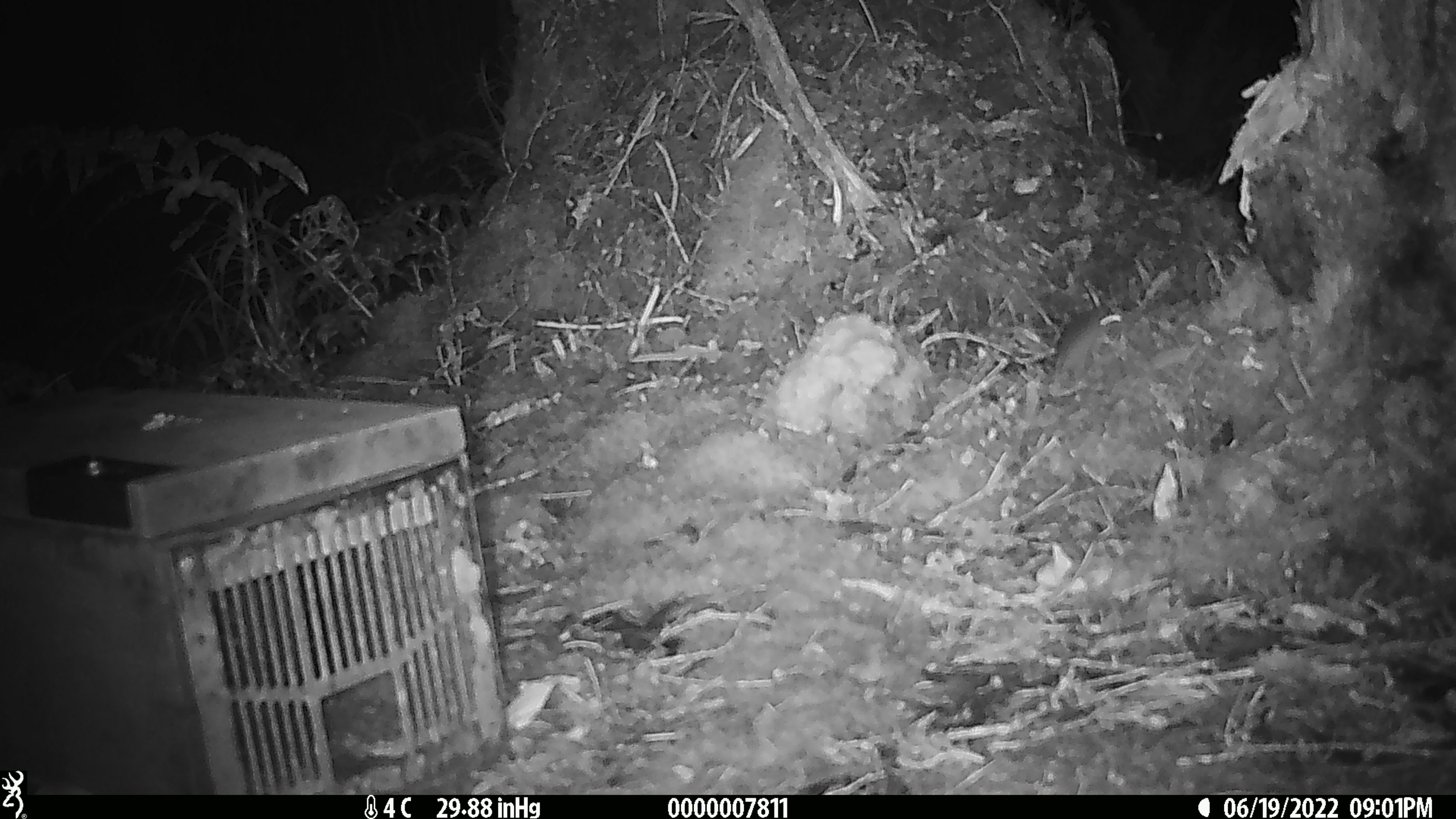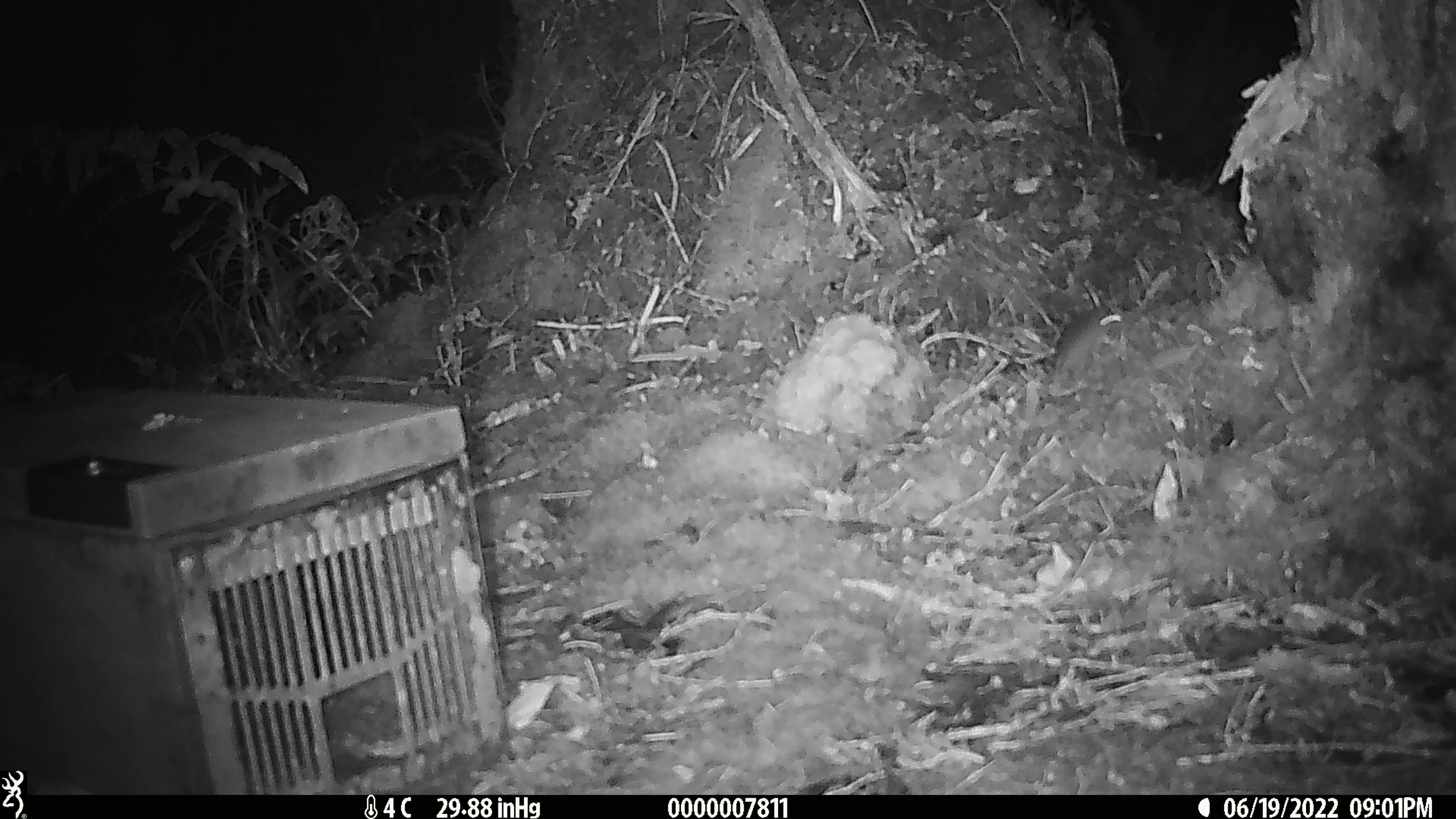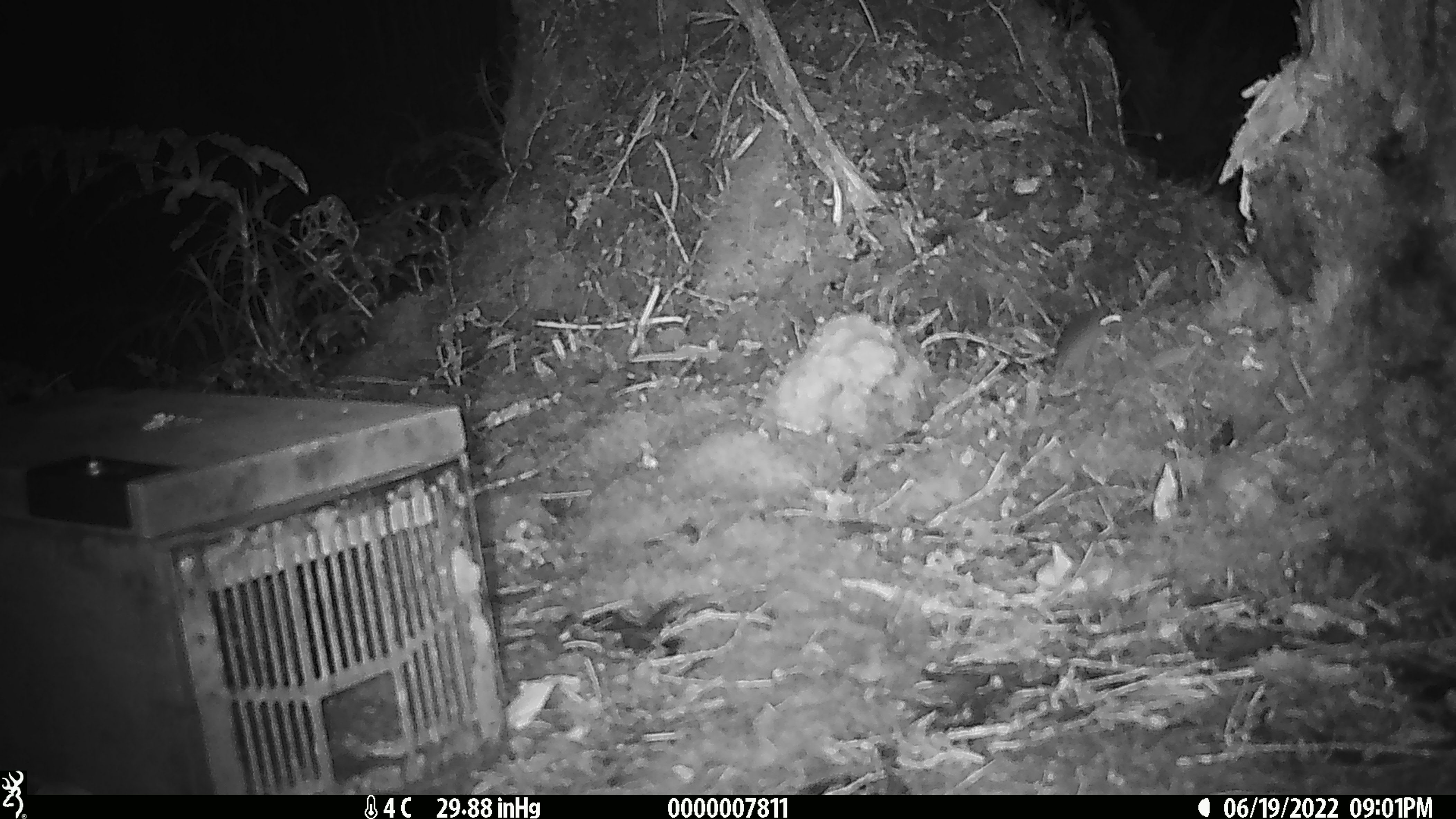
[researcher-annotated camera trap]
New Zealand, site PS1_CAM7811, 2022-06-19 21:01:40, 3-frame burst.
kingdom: Animalia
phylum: Chordata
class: Mammalia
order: Rodentia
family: Muridae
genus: Mus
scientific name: Mus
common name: mouse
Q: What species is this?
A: Mouse (Mus).